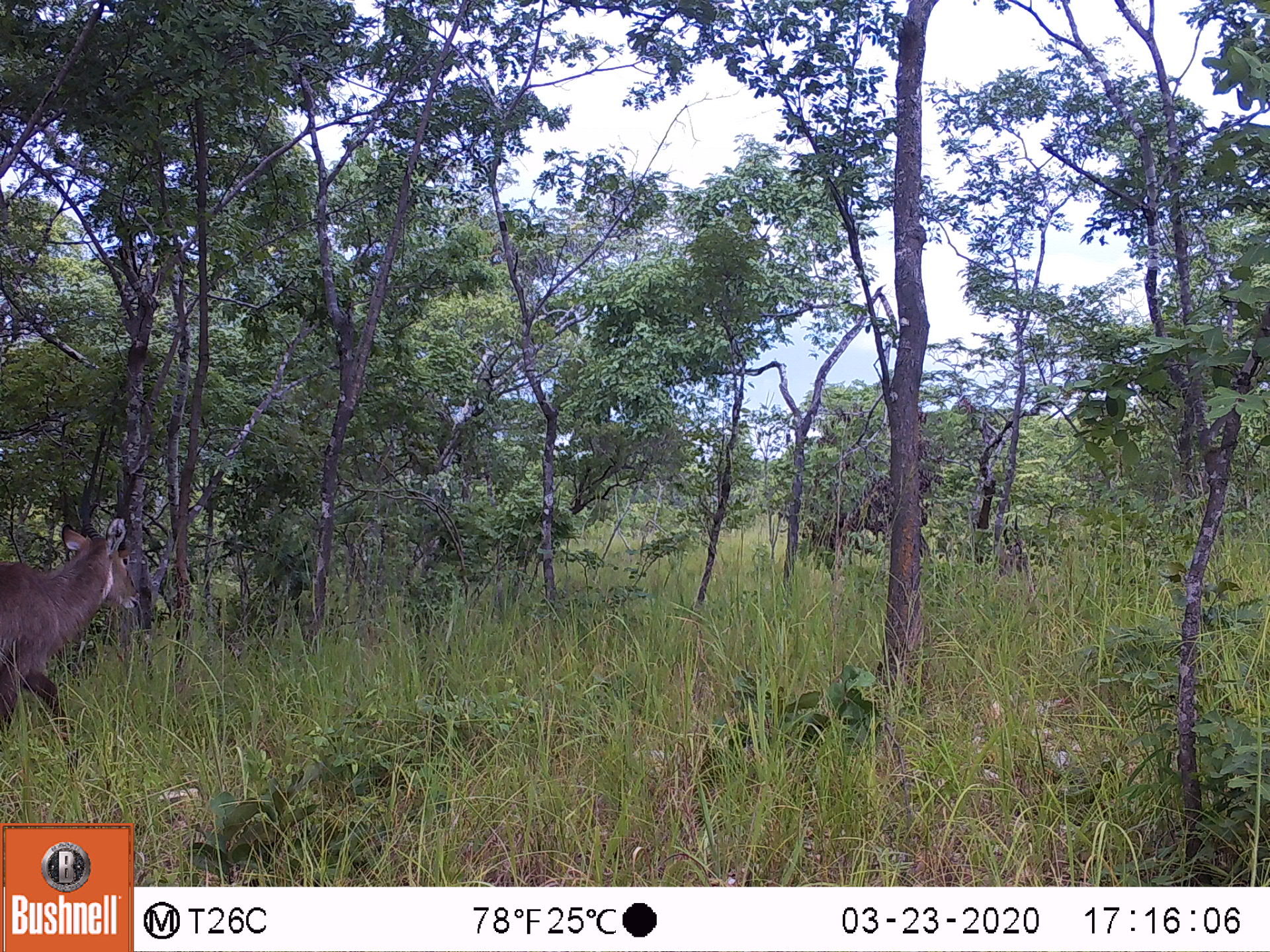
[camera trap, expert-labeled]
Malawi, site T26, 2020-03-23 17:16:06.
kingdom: Animalia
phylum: Chordata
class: Mammalia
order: Artiodactyla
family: Bovidae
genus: Kobus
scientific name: Kobus ellipsiprymnus ellipsiprymnus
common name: common waterbuck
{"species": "common waterbuck (Kobus ellipsiprymnus ellipsiprymnus)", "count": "1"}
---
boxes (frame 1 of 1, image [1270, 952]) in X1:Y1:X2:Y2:
common waterbuck: 3:474:143:759